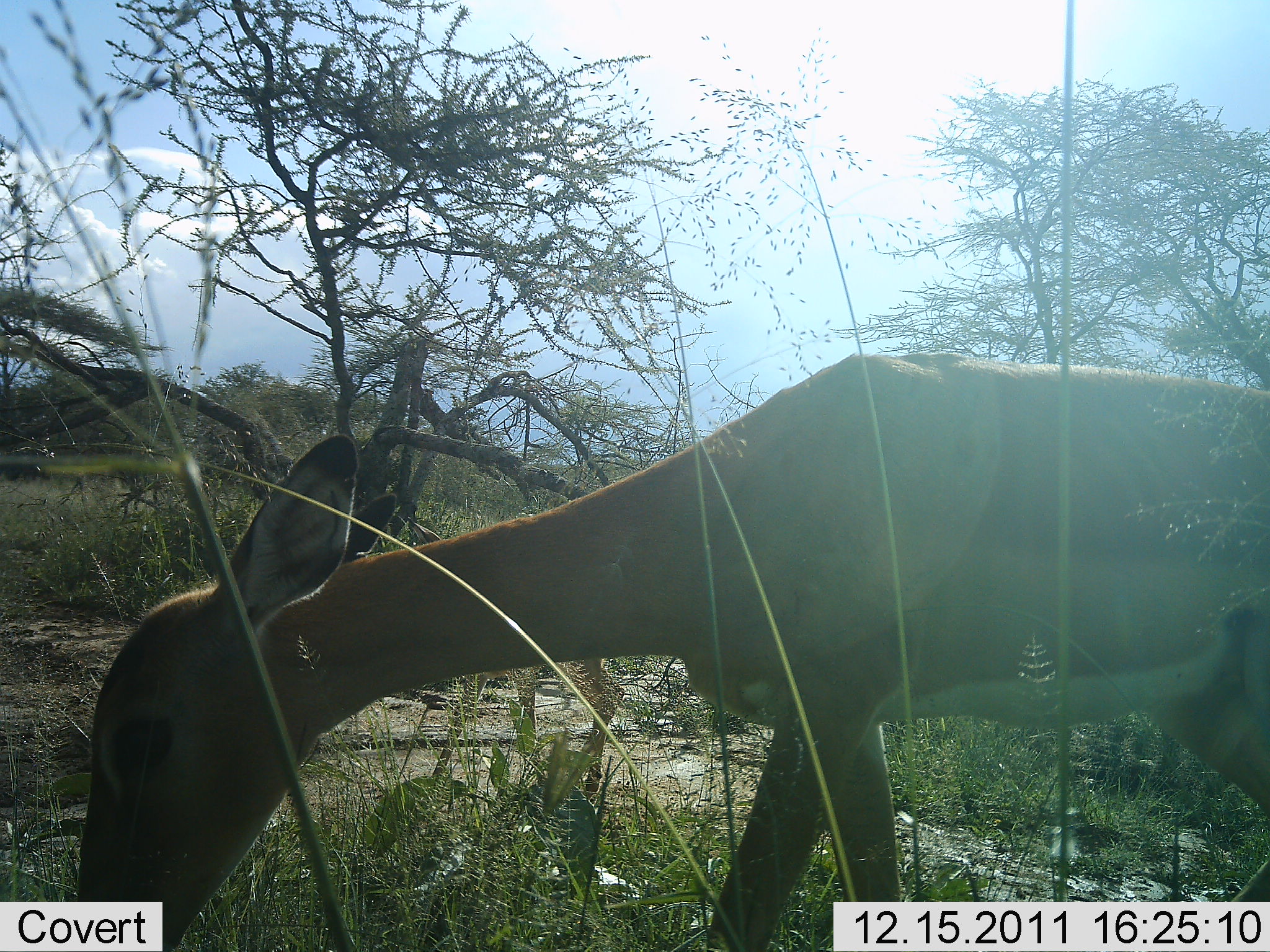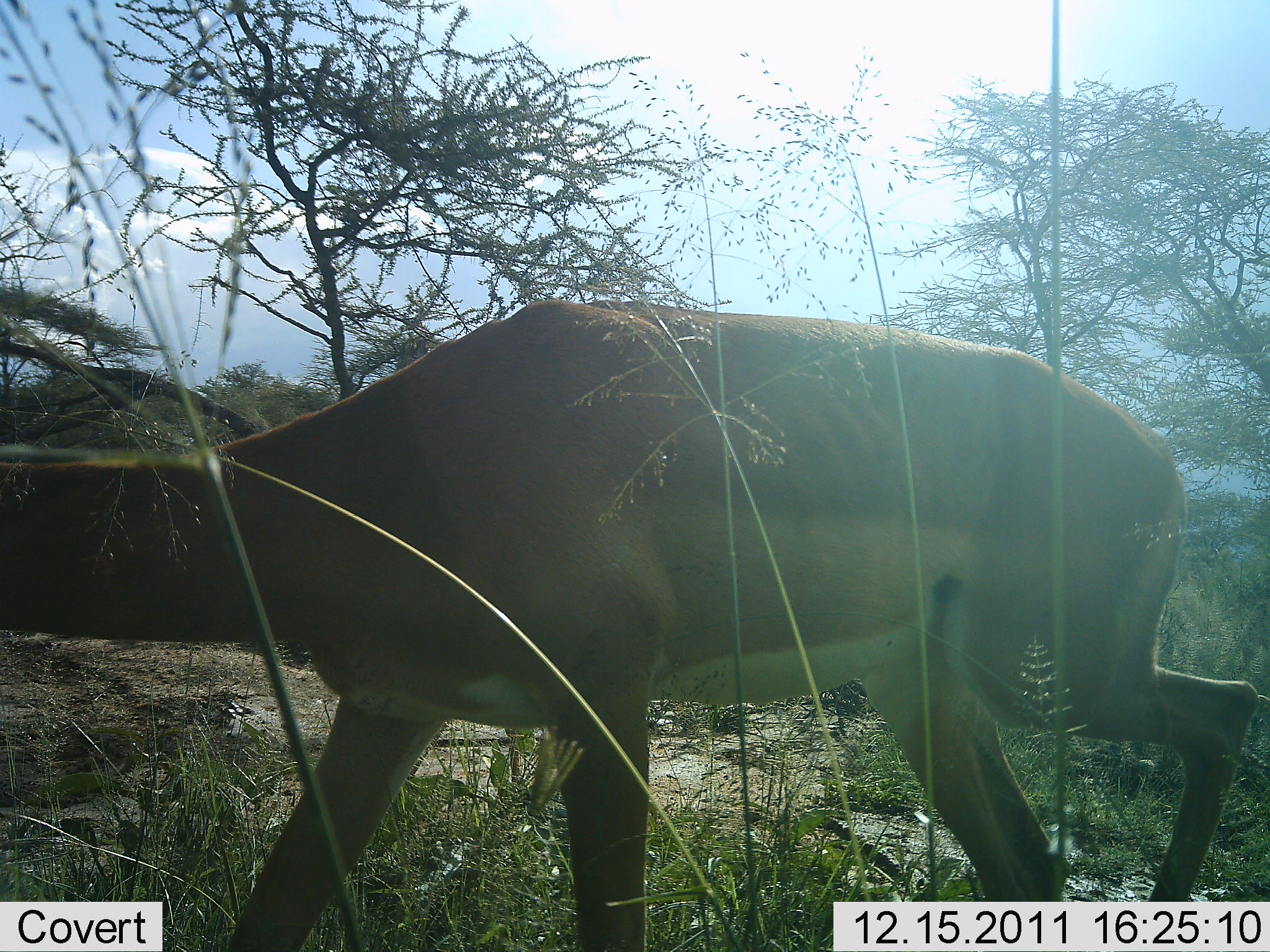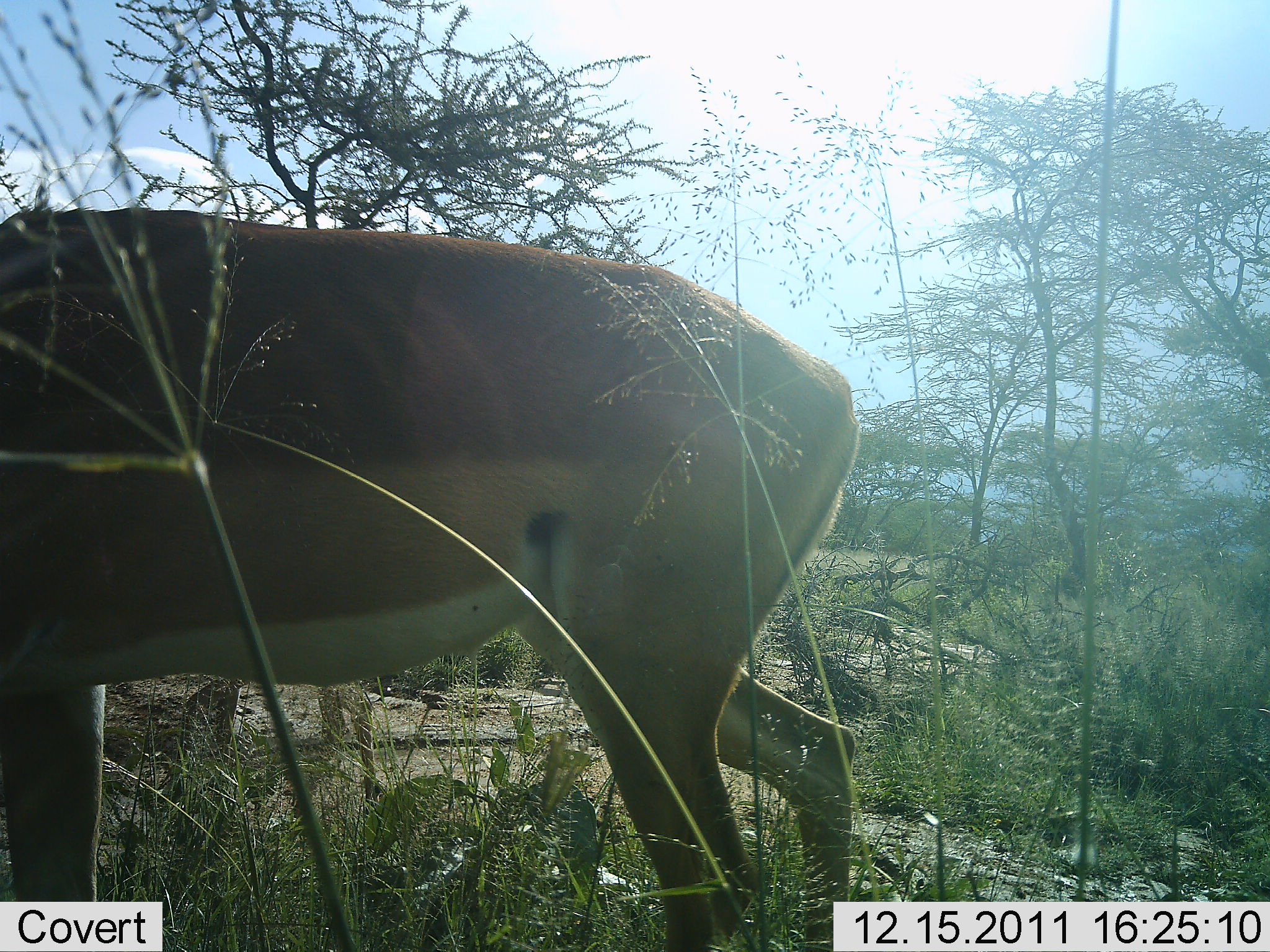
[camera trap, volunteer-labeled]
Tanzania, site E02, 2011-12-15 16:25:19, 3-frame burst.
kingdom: Animalia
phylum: Chordata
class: Mammalia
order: Artiodactyla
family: Bovidae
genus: Nanger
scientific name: Nanger granti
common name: grant's gazelle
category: gazellegrants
Gazellegrants (grant's gazelle) (Nanger granti), count 1. Behavior (volunteer vote fractions): standing 0%, resting 0%, moving 56%, interacting 0%. Young present (vote fraction): 11%. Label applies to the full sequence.